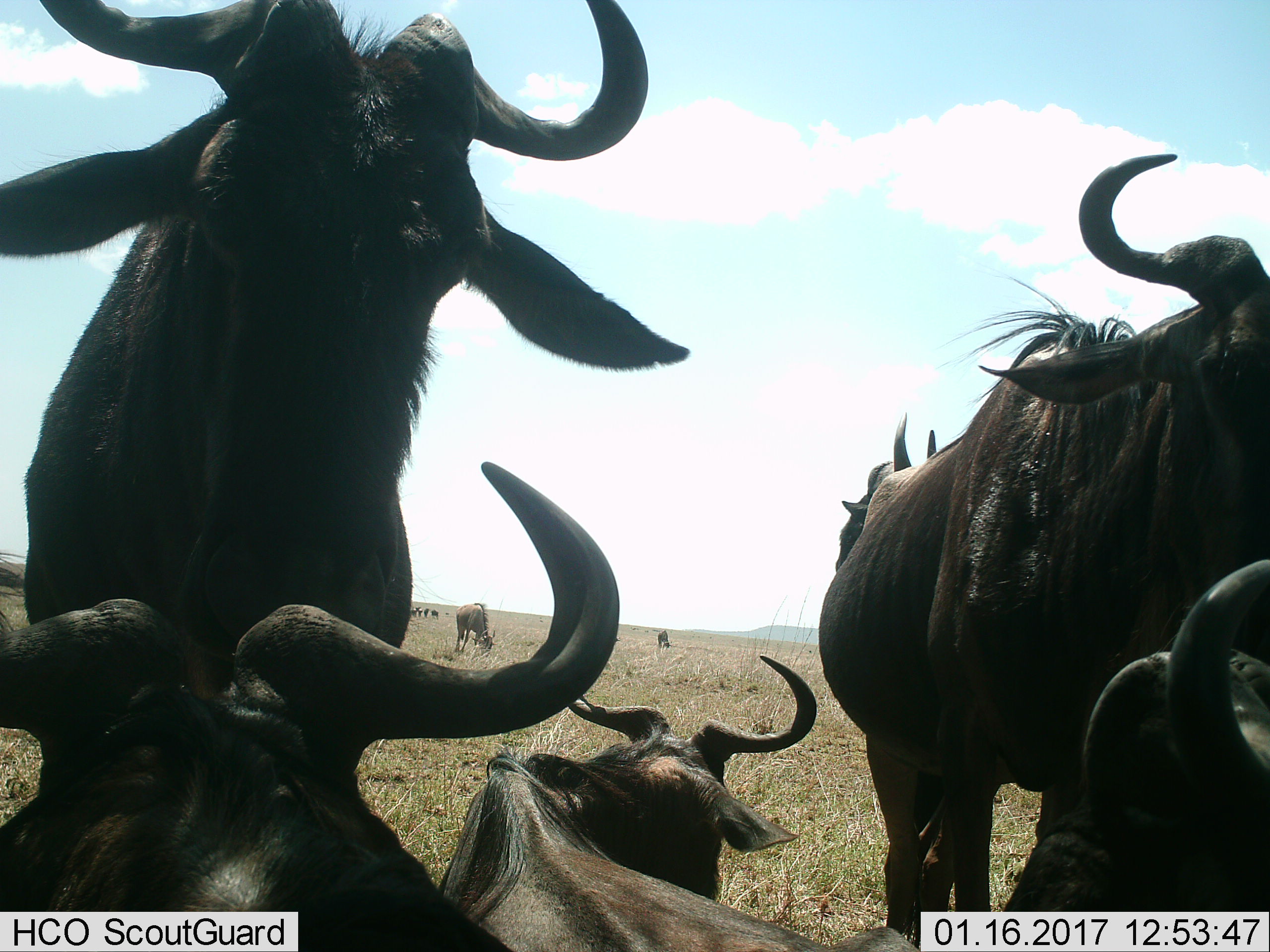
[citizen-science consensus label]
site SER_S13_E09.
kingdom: Animalia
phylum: Chordata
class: Mammalia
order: Artiodactyla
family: Bovidae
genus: Connochaetes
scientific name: Connochaetes taurinus taurinus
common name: blue wildebeest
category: wildebeestblue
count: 11-50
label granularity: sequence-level